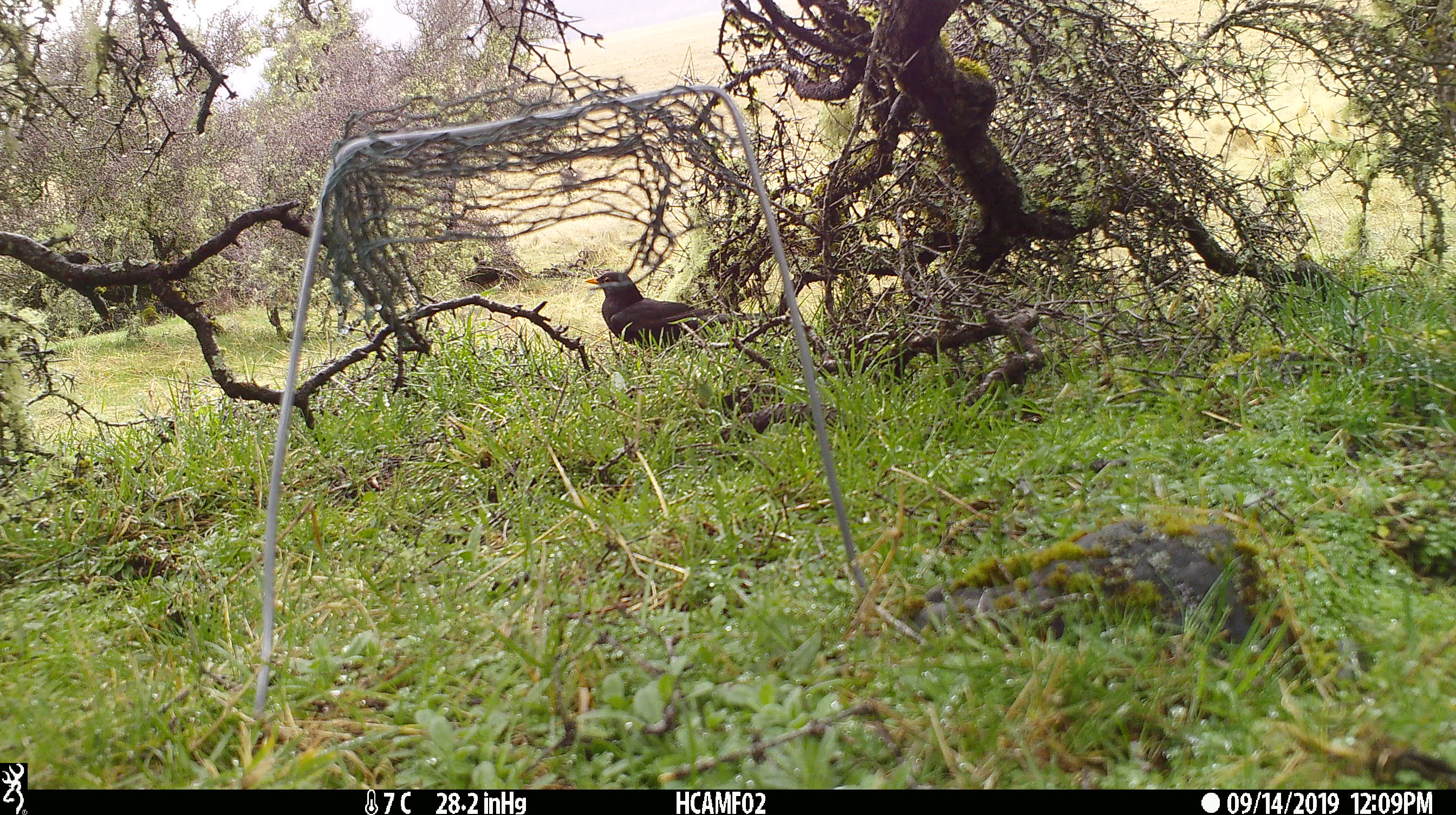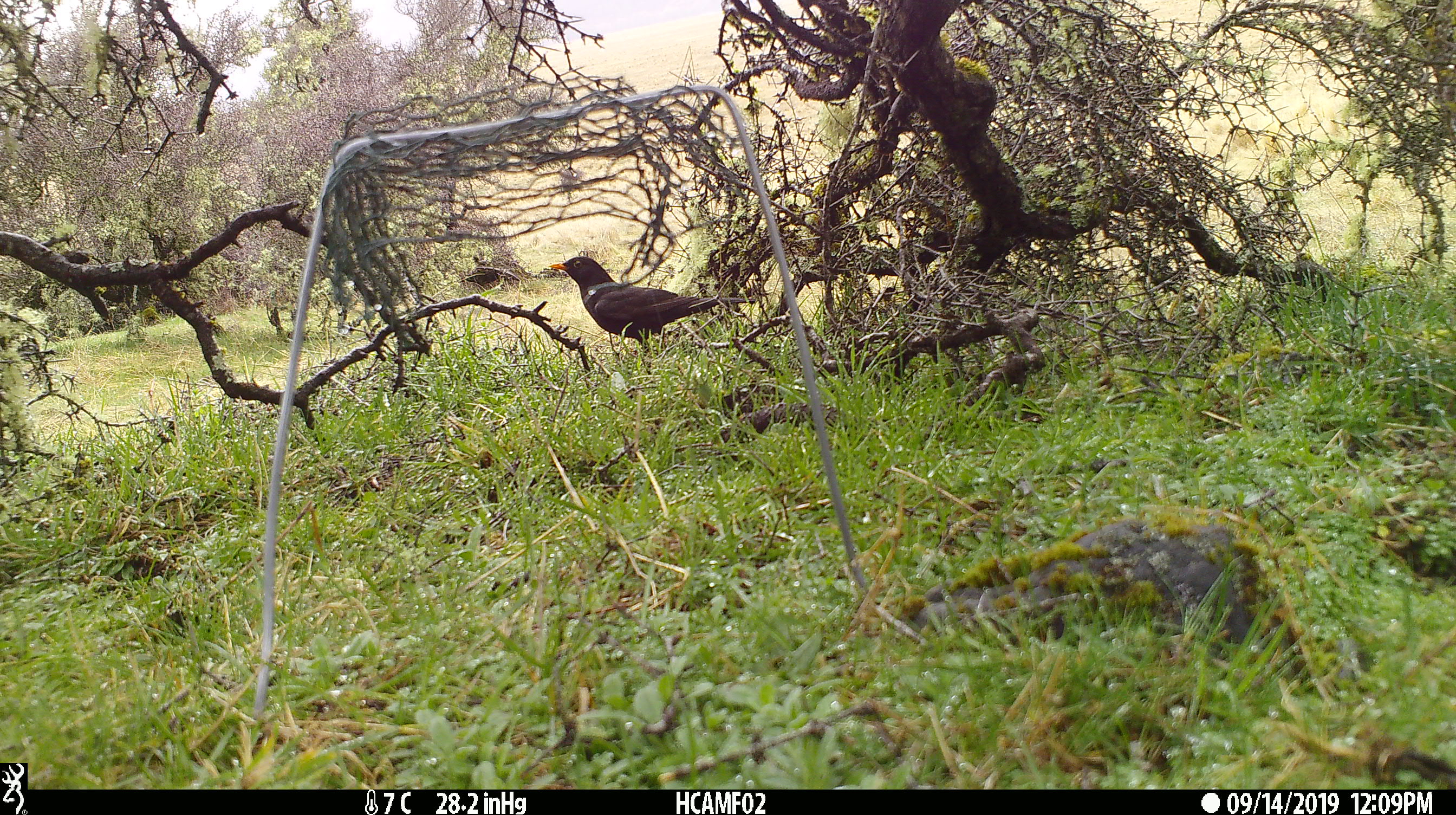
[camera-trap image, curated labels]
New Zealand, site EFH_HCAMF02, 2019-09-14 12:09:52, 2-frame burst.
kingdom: Animalia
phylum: Chordata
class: Aves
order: Passeriformes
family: Turdidae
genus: Turdus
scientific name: Turdus merula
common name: eurasian blackbird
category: blackbird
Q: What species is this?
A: Blackbird (eurasian blackbird) (Turdus merula).